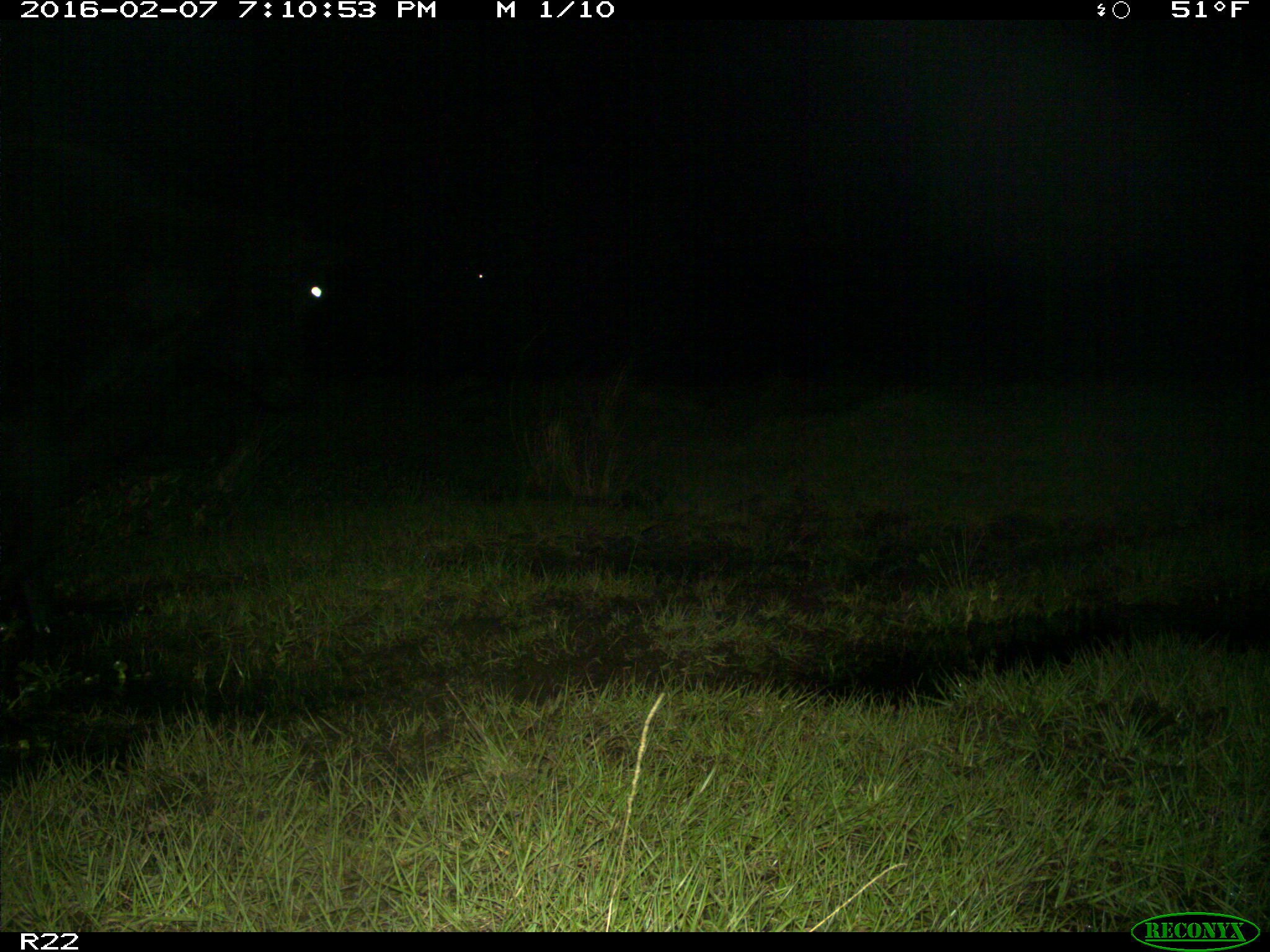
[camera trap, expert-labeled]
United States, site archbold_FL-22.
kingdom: Animalia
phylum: Chordata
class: Mammalia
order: Artiodactyla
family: Bovidae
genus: Bos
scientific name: Bos taurus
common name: domestic cow